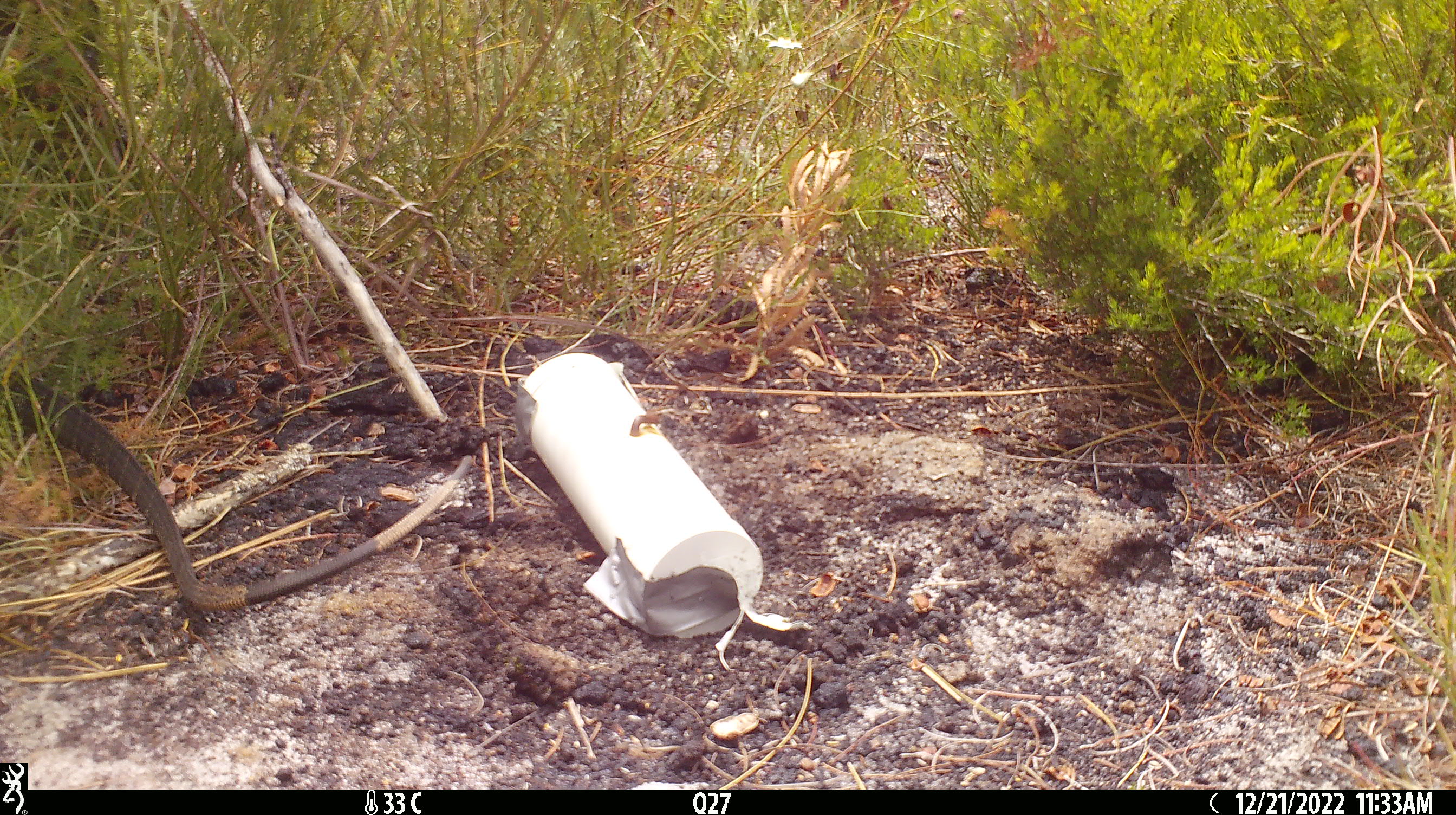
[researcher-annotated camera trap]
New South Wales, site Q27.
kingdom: Animalia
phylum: Chordata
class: Reptilia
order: Squamata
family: Varanidae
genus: Varanus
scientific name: Varanus varius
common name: lace monitor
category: goanna